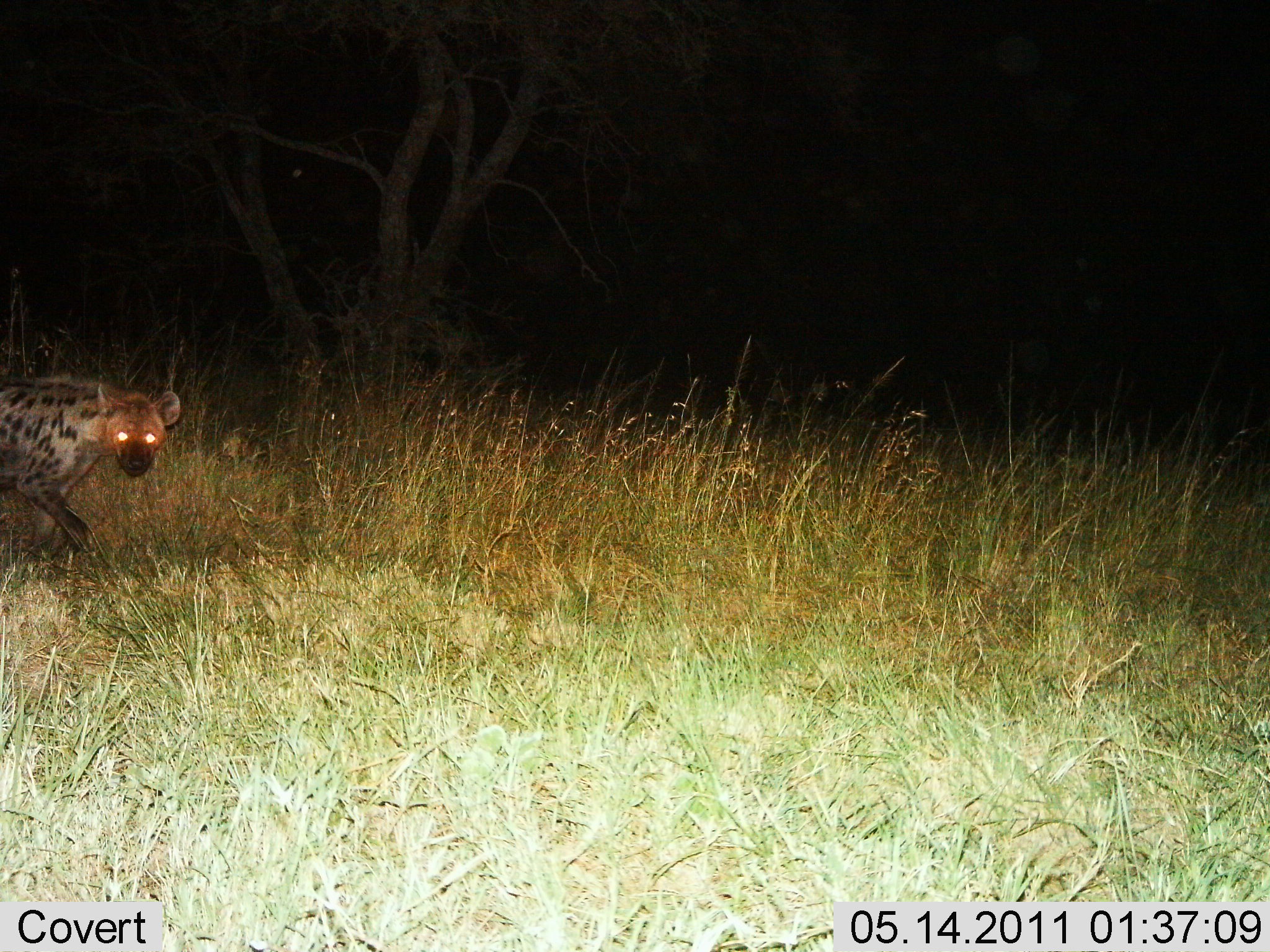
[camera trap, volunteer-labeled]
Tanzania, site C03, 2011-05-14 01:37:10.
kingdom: Animalia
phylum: Chordata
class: Mammalia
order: Carnivora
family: Hyaenidae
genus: Crocuta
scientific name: Crocuta crocuta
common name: spotted hyena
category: hyenaspotted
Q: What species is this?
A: Hyenaspotted (spotted hyena) (Crocuta crocuta).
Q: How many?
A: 1.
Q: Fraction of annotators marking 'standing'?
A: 0%.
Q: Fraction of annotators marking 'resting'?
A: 0%.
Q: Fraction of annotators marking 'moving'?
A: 100%.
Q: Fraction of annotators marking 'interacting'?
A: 0%.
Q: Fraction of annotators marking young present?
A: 0%.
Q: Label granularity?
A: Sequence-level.